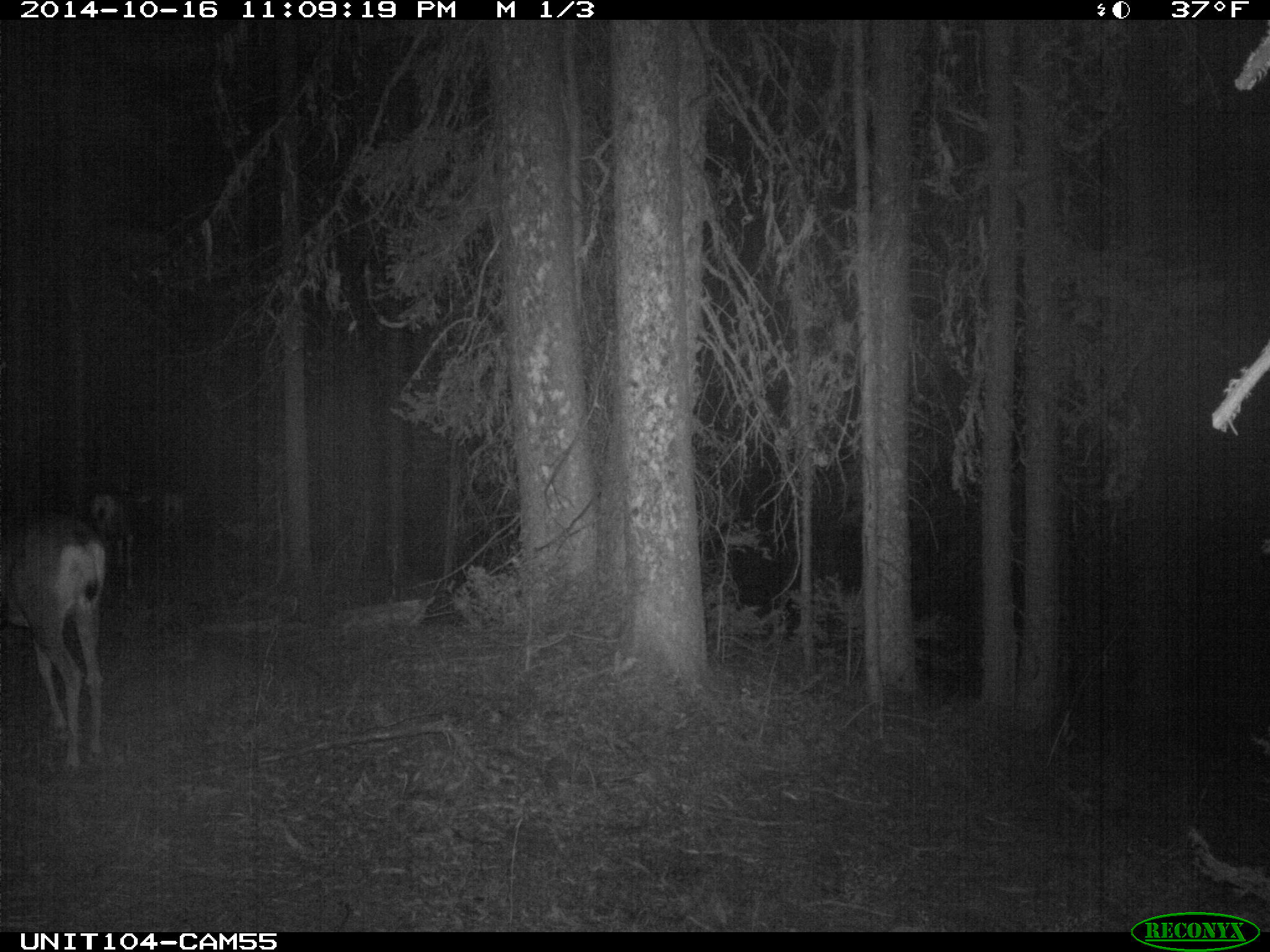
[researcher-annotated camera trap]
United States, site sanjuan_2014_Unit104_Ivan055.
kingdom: Animalia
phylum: Chordata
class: Mammalia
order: Artiodactyla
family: Cervidae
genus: Odocoileus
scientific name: Odocoileus hemionus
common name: mule deer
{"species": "Odocoileus hemionus (mule deer)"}